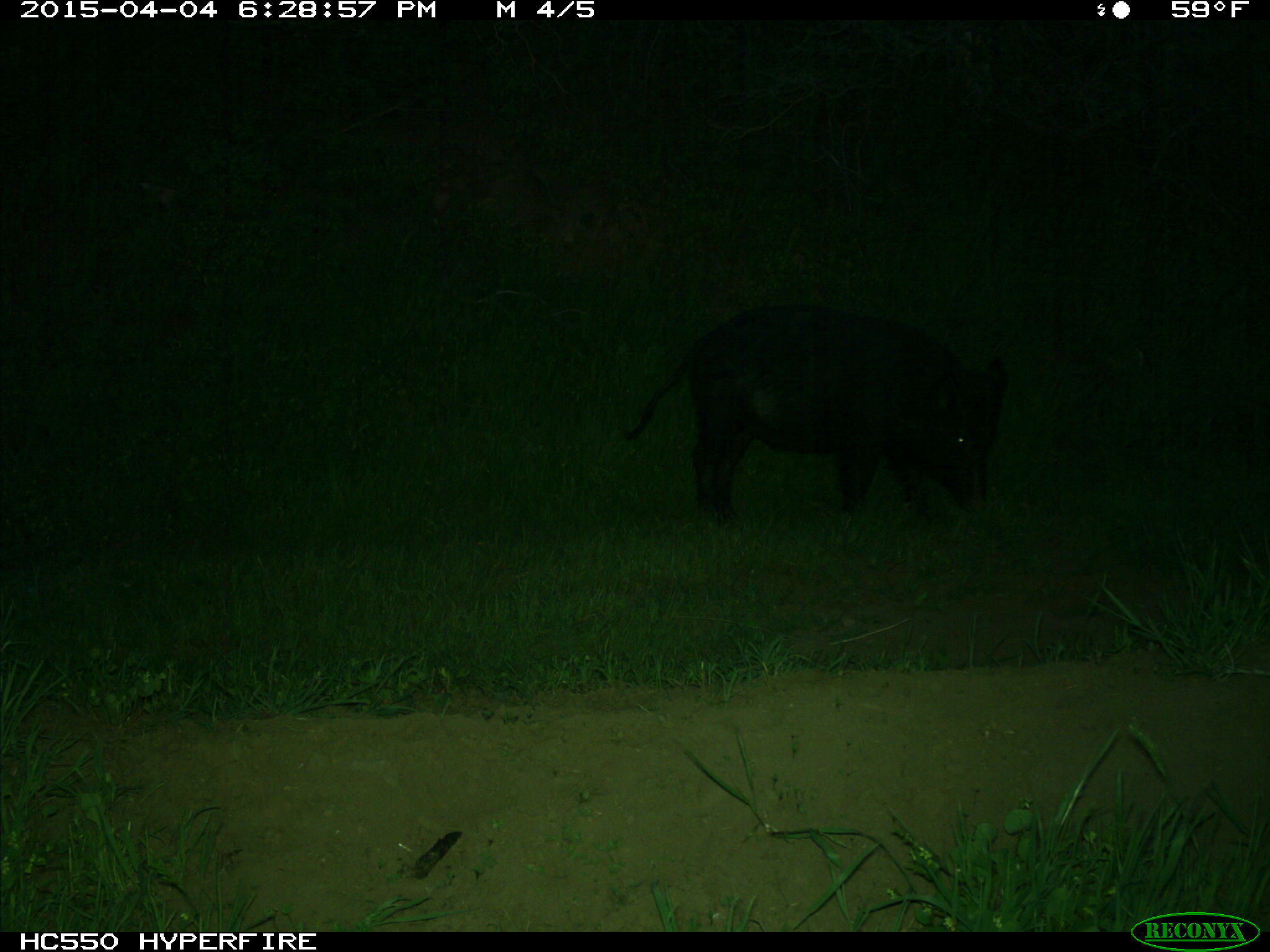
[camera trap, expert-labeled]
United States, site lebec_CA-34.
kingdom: Animalia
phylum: Chordata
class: Mammalia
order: Artiodactyla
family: Suidae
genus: Sus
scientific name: Sus scrofa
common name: wild boar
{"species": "Sus scrofa (wild boar)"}